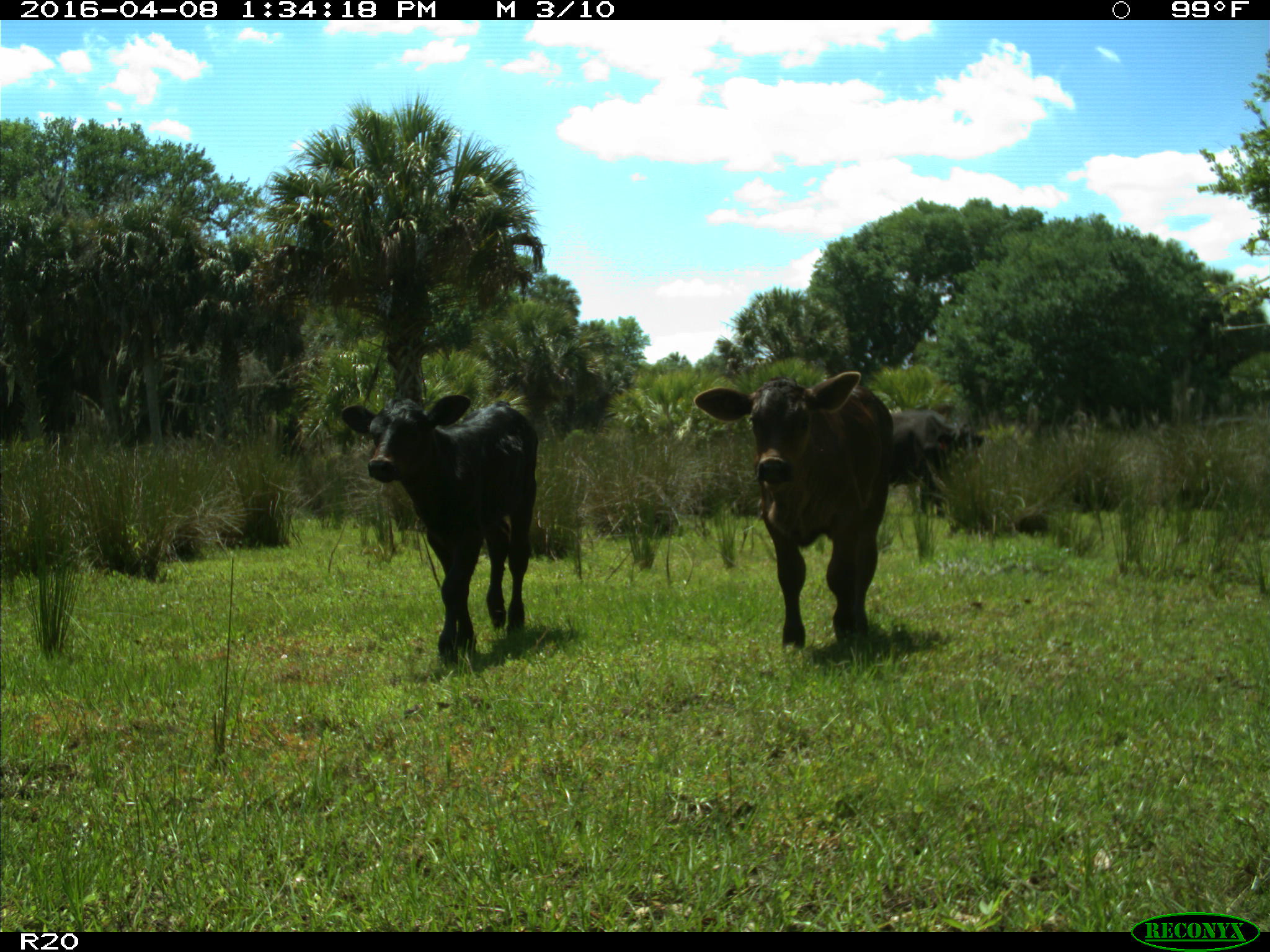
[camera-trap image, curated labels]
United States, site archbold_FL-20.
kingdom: Animalia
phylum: Chordata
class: Mammalia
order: Artiodactyla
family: Bovidae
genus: Bos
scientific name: Bos taurus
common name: domestic cow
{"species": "Bos taurus (domestic cow)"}